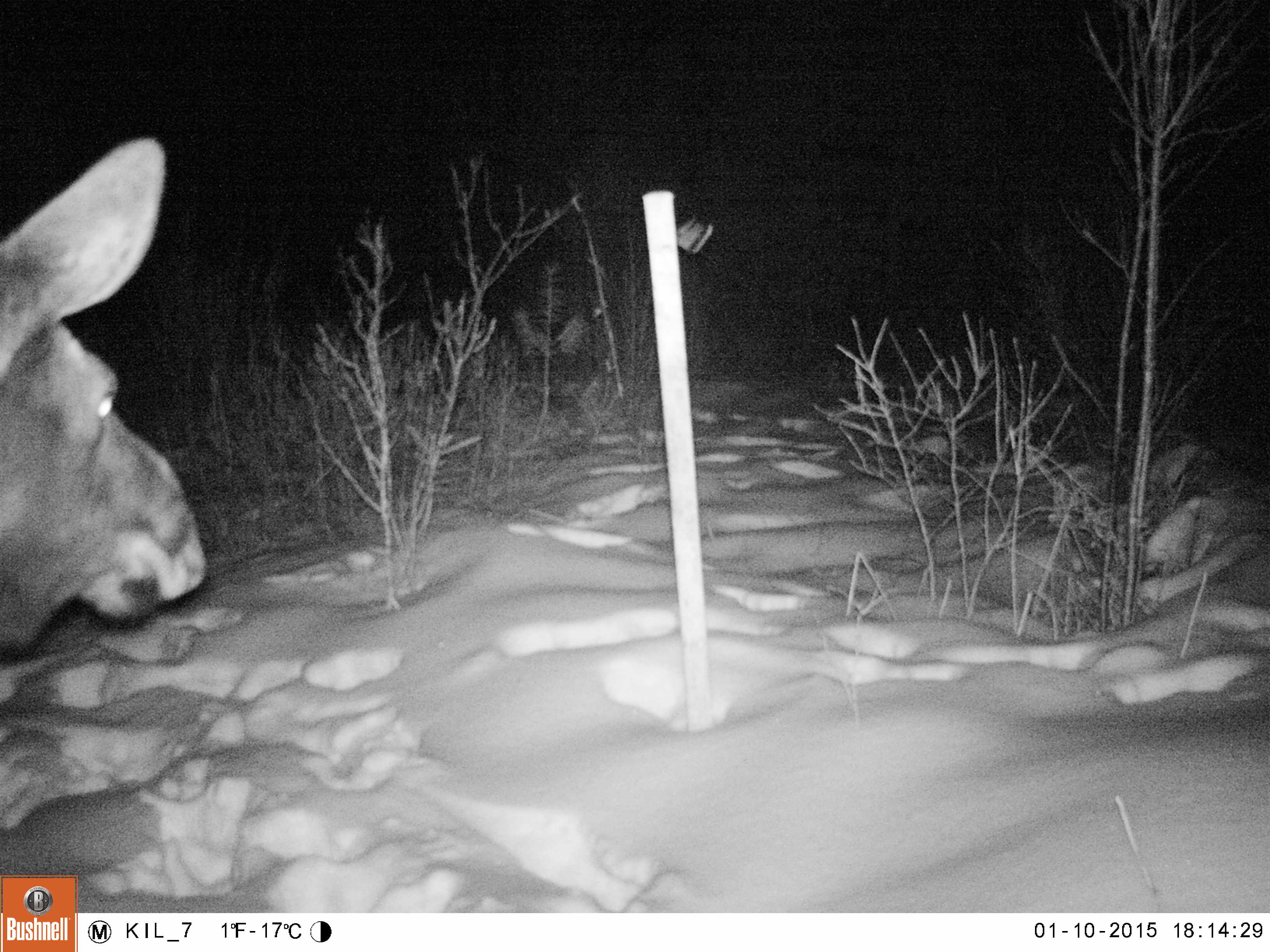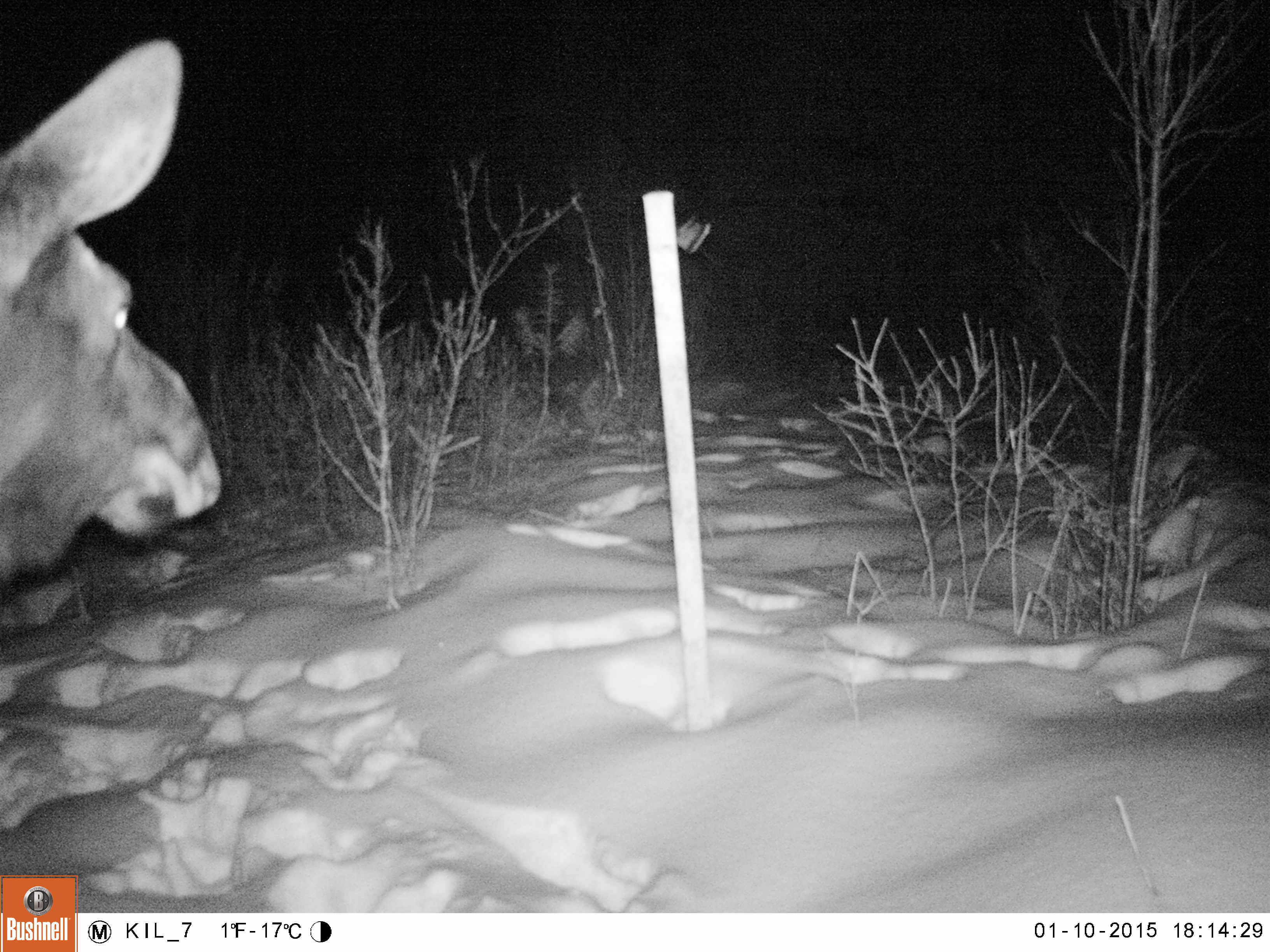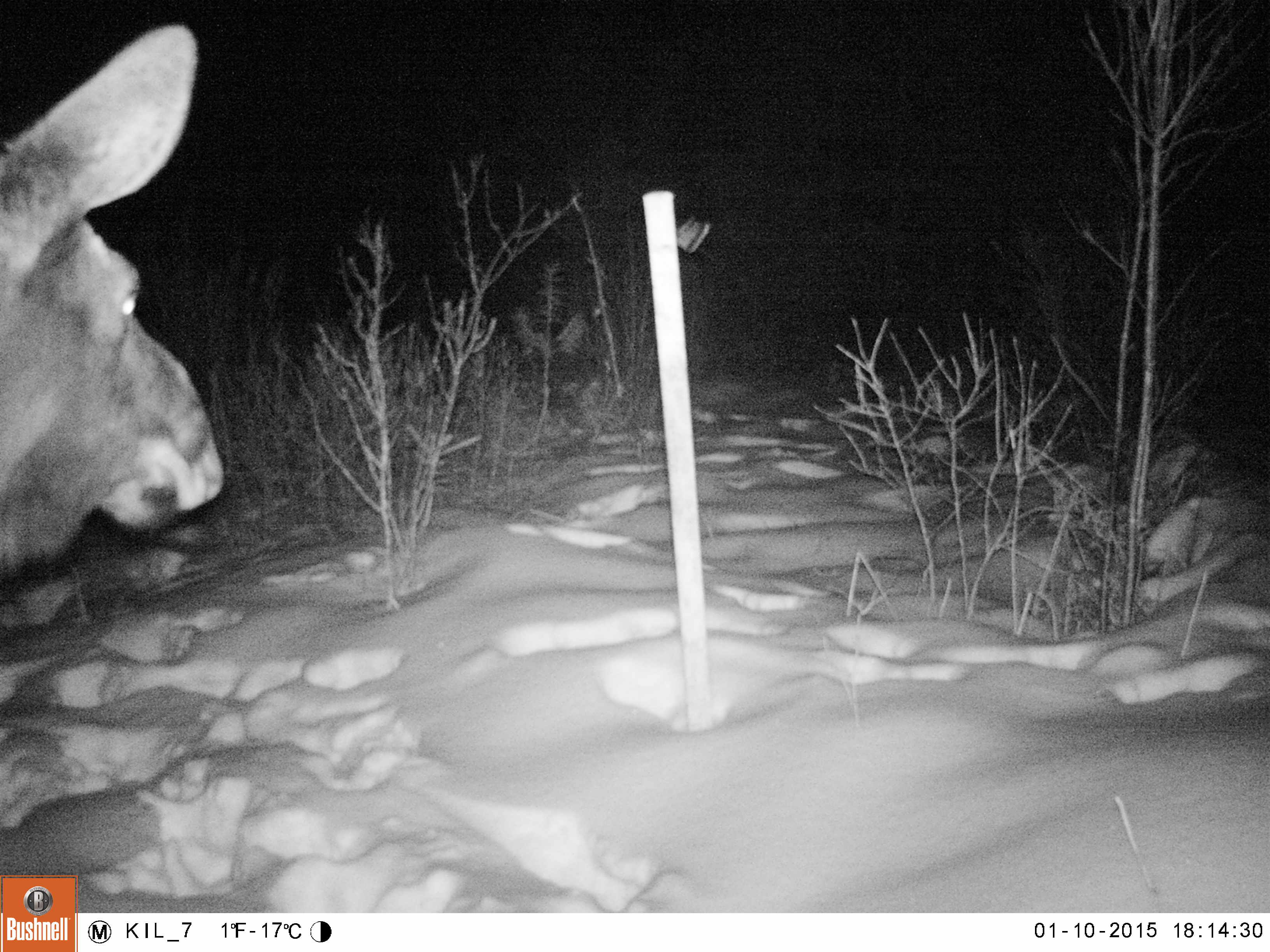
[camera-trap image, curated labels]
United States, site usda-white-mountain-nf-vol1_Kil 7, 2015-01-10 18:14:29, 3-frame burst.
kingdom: Animalia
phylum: Chordata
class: Mammalia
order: Artiodactyla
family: Cervidae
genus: Alces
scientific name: Alces alces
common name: moose